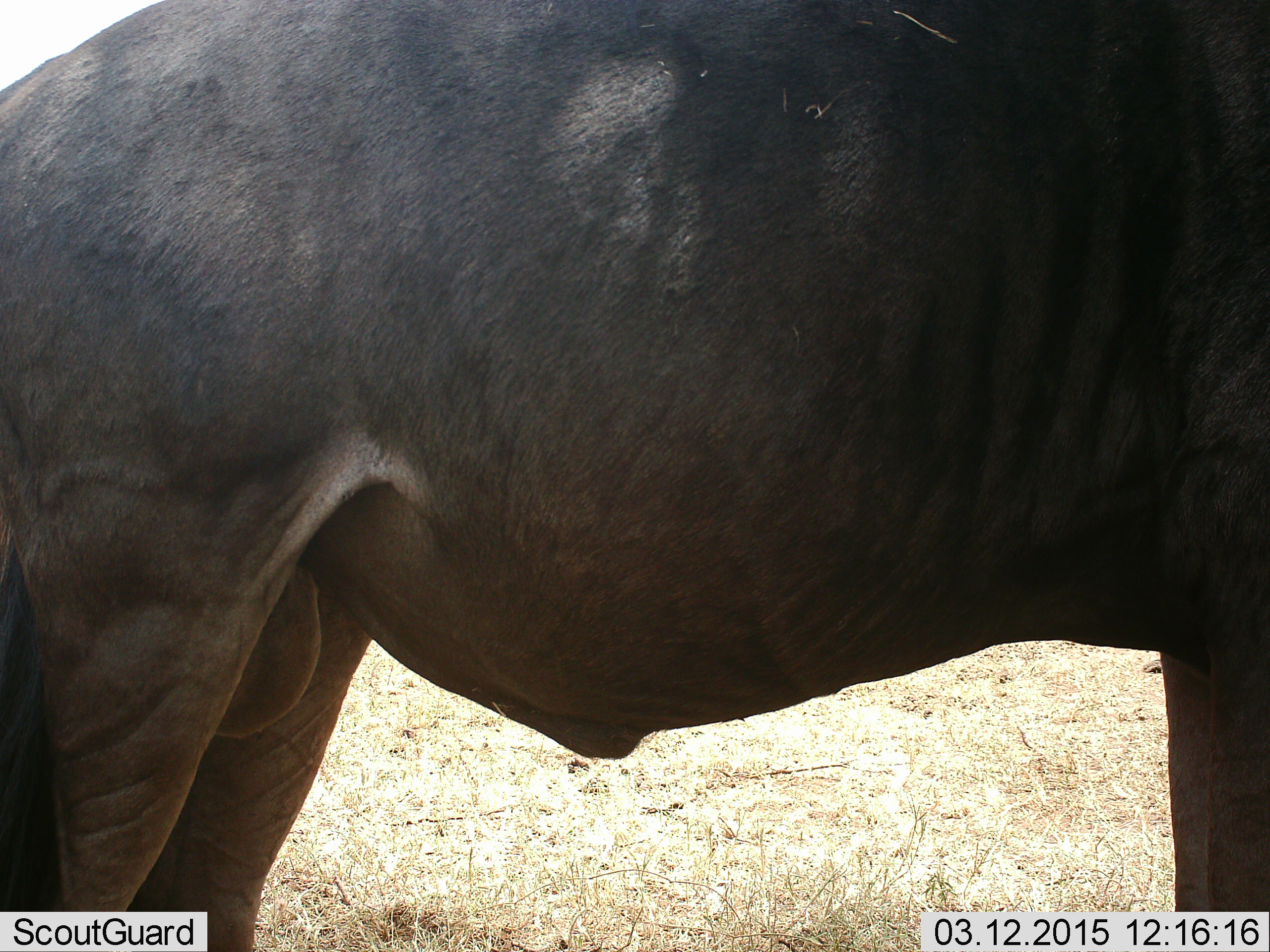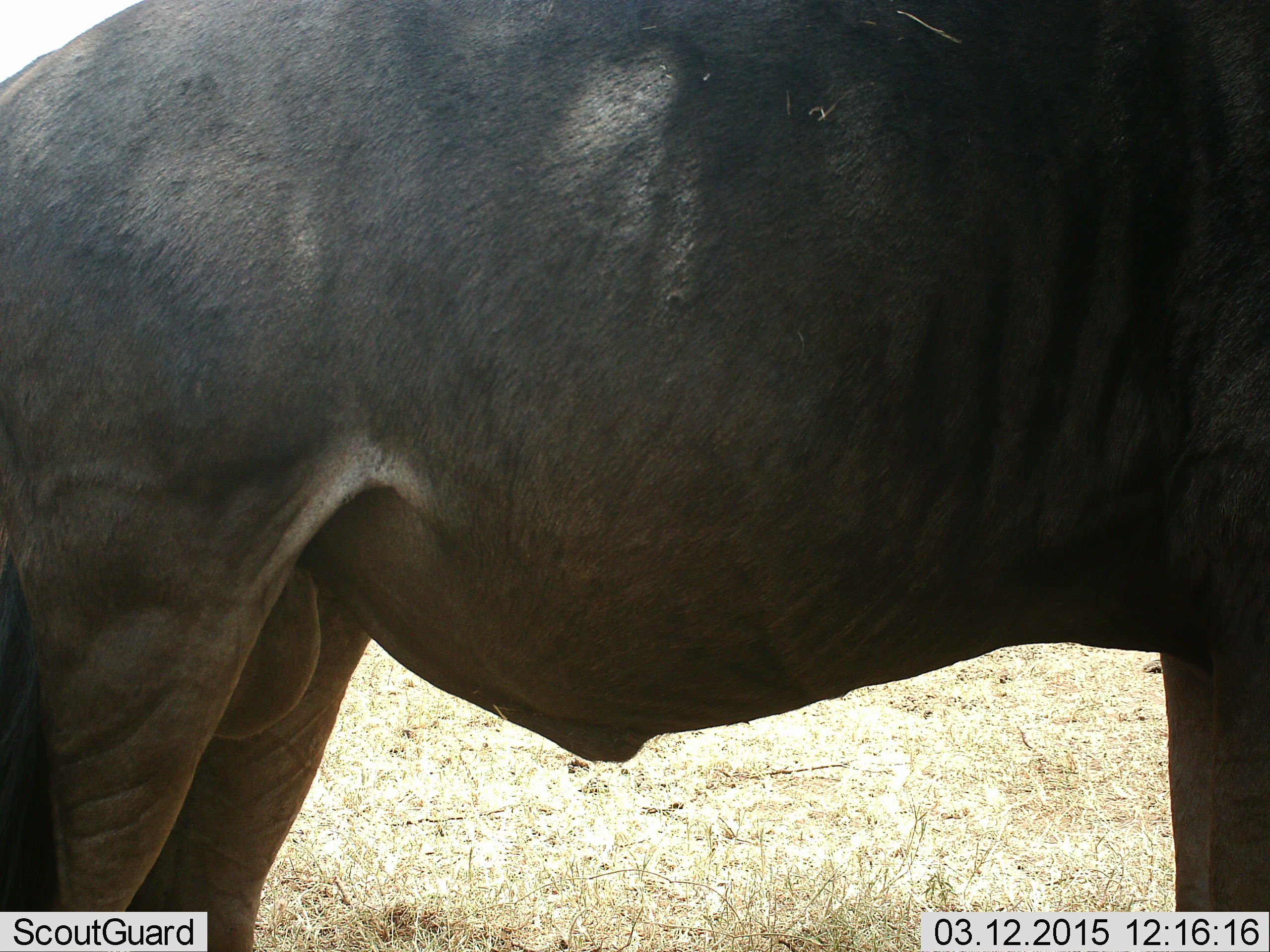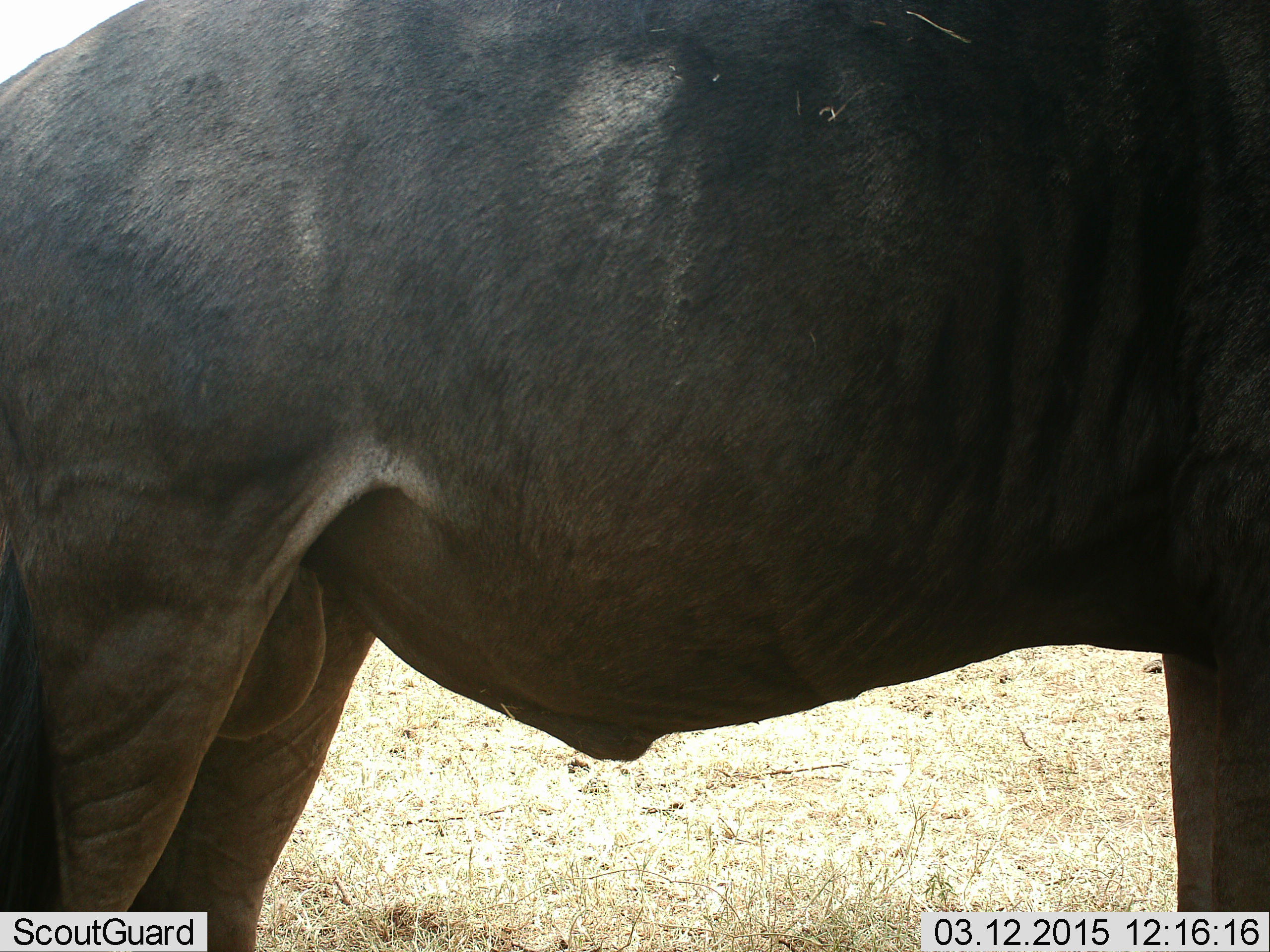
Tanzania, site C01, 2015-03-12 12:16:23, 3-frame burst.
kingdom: Animalia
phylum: Chordata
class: Mammalia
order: Artiodactyla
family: Bovidae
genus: Connochaetes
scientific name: Connochaetes taurinus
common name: blue wildebeest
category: wildebeest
Wildebeest (blue wildebeest) (Connochaetes taurinus), count 1. Behavior (volunteer vote fractions): standing 100%, resting 0%, moving 0%, interacting 0%. Young present (vote fraction): 0%. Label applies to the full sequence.